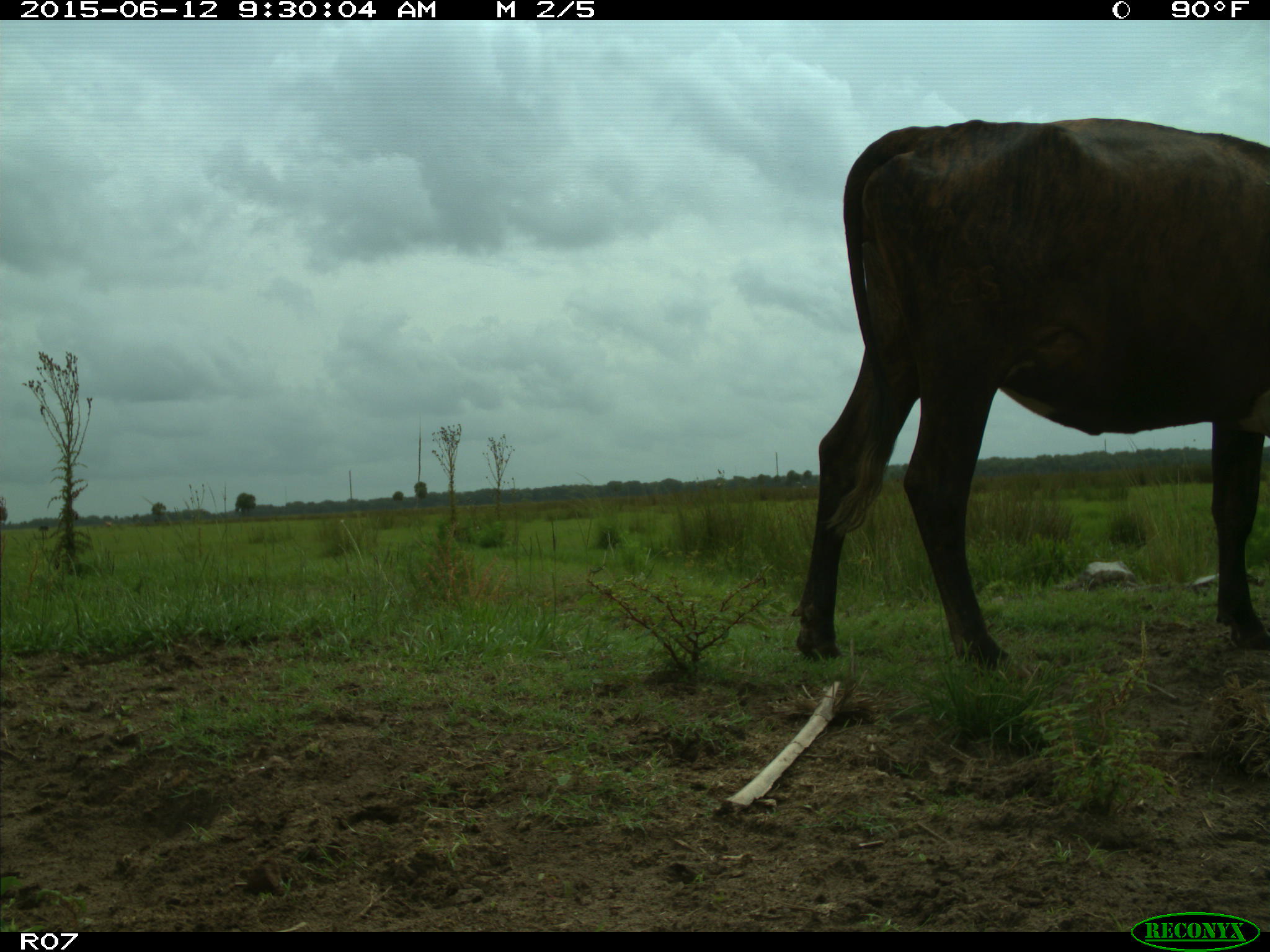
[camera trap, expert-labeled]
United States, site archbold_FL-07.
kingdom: Animalia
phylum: Chordata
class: Mammalia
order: Artiodactyla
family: Bovidae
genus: Bos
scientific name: Bos taurus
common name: domestic cow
Bos taurus (domestic cow).